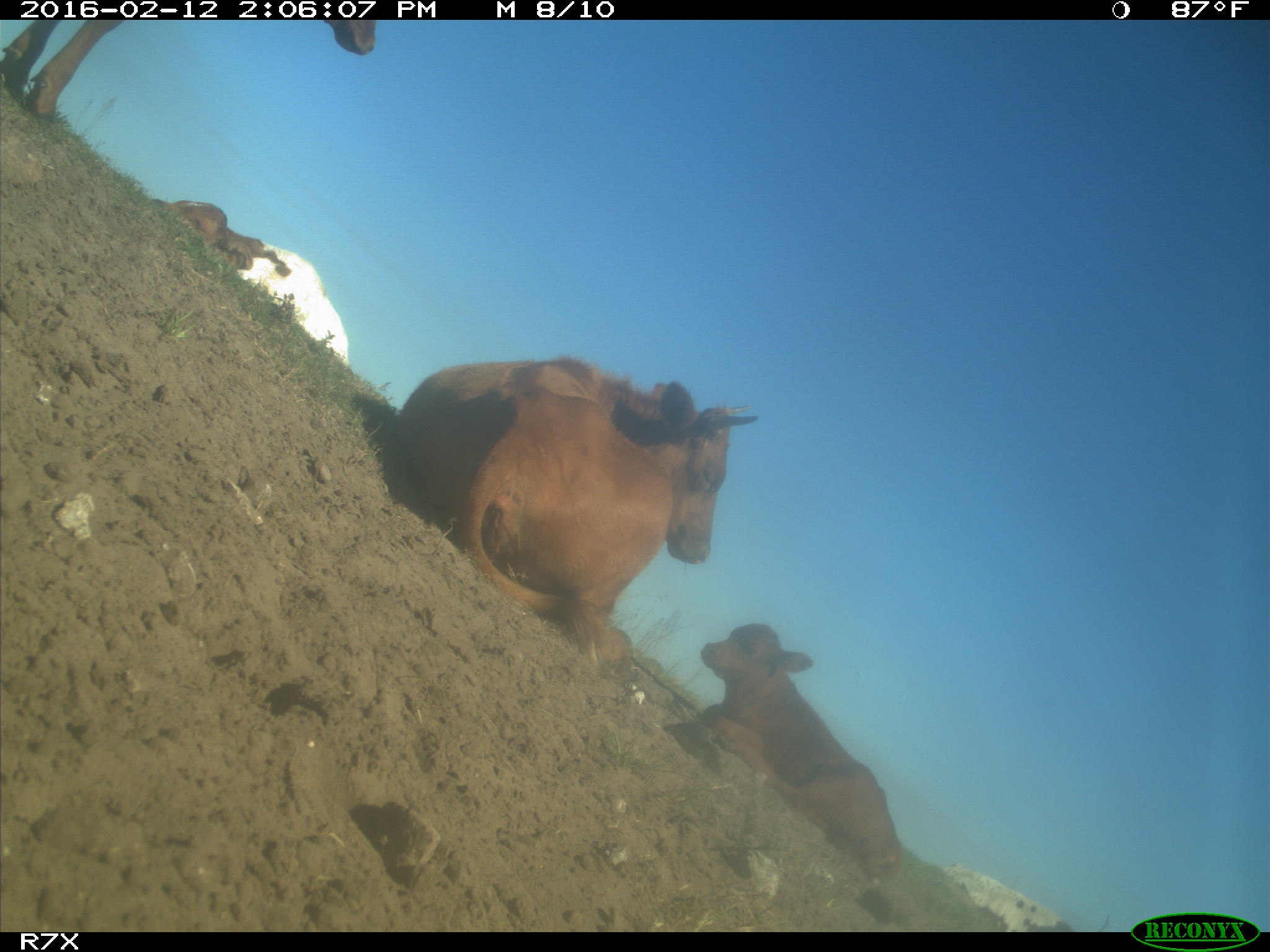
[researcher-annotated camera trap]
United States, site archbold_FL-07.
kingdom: Animalia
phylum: Chordata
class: Mammalia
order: Artiodactyla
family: Bovidae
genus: Bos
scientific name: Bos taurus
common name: domestic cow